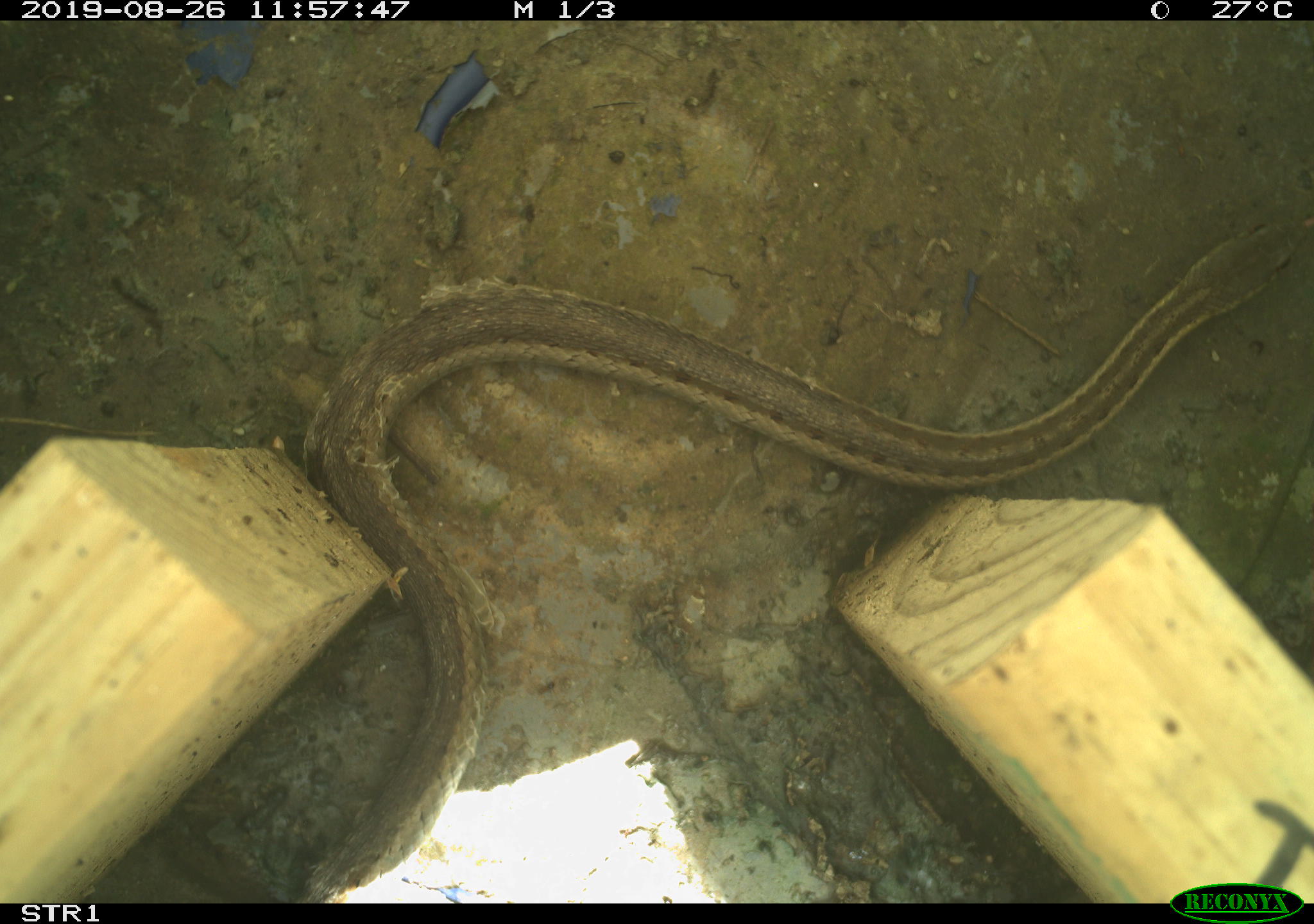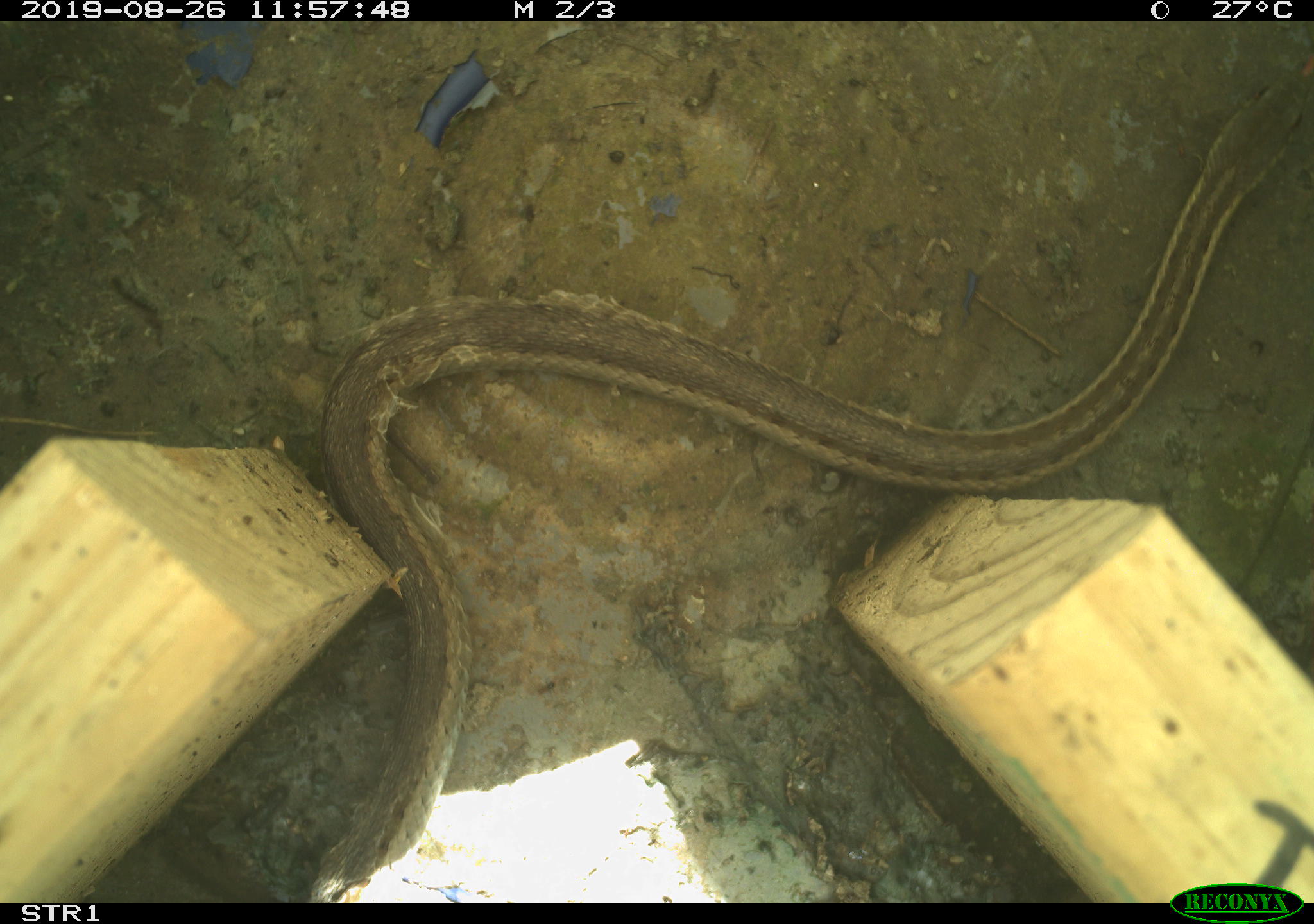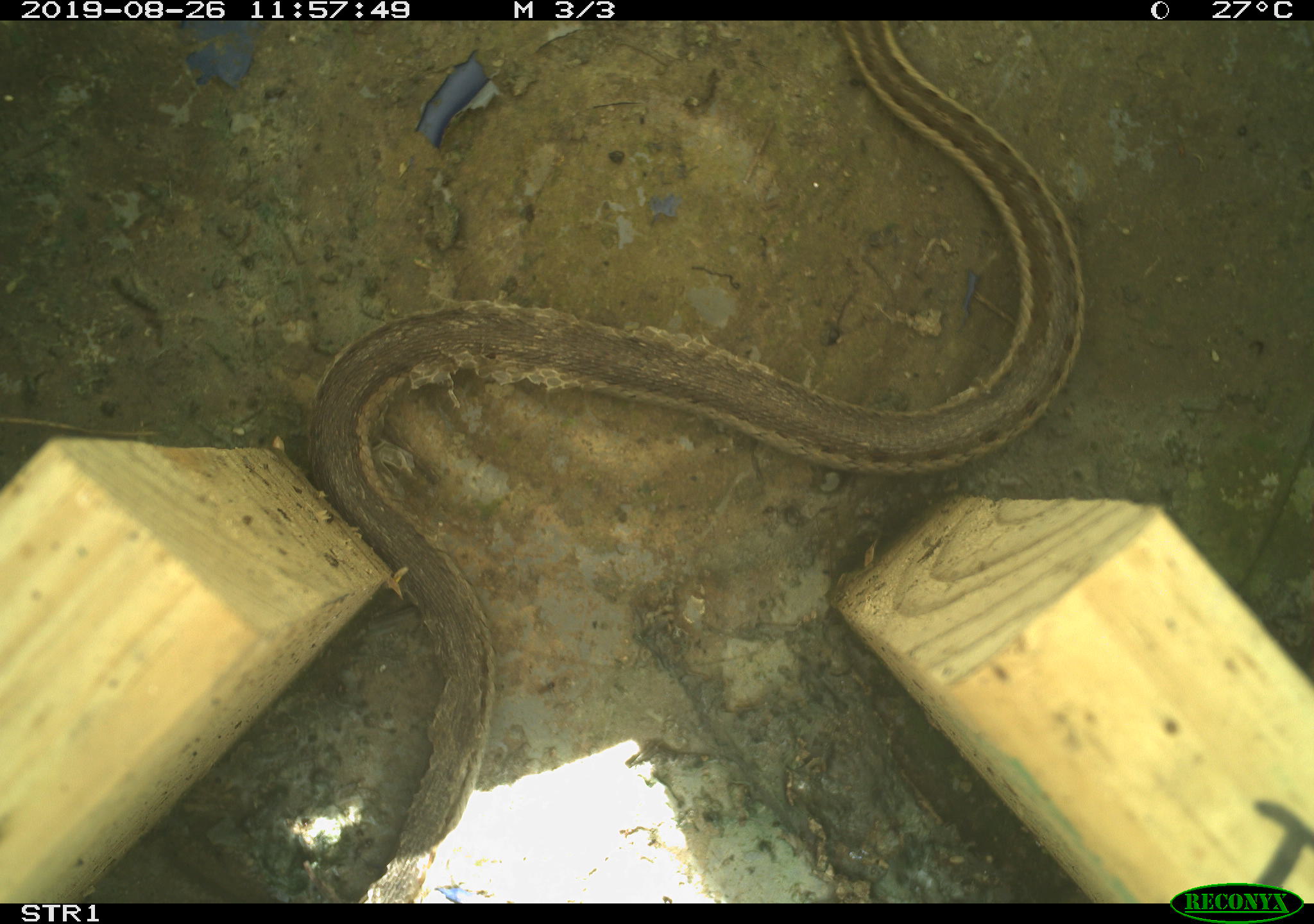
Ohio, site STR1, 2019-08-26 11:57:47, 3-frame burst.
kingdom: Animalia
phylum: Chordata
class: Reptilia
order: Squamata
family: Colubridae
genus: Thamnophis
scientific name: Thamnophis sirtalis sirtalis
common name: eastern gartersnake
Eastern gartersnake (Thamnophis sirtalis sirtalis).